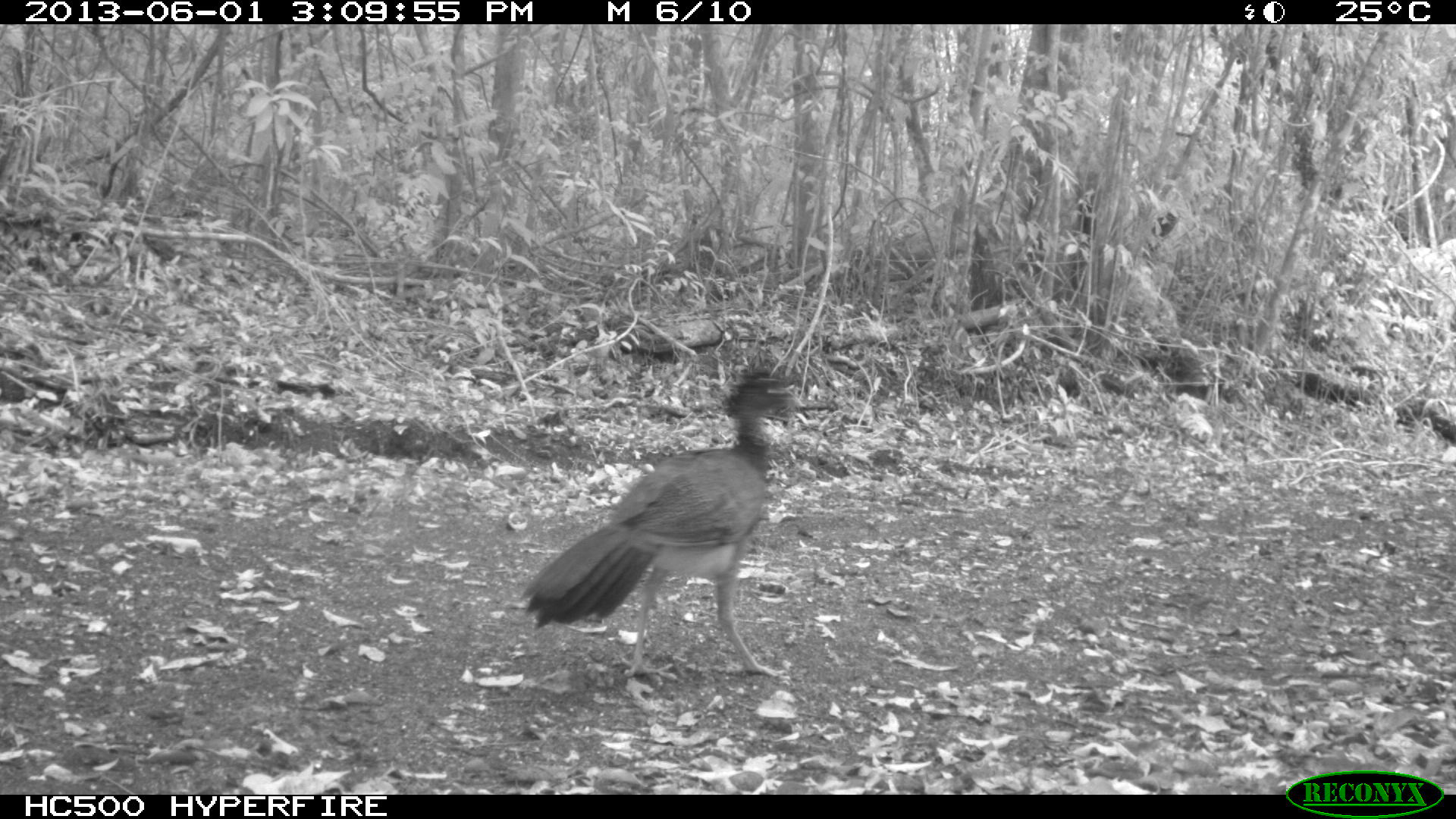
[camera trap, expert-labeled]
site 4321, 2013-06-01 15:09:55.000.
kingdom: Animalia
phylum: Chordata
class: Aves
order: Galliformes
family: Cracidae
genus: Crax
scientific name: Crax rubra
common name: great curassow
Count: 1.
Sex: female.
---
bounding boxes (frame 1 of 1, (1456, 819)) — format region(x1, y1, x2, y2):
crax rubra: region(518, 365, 805, 681)